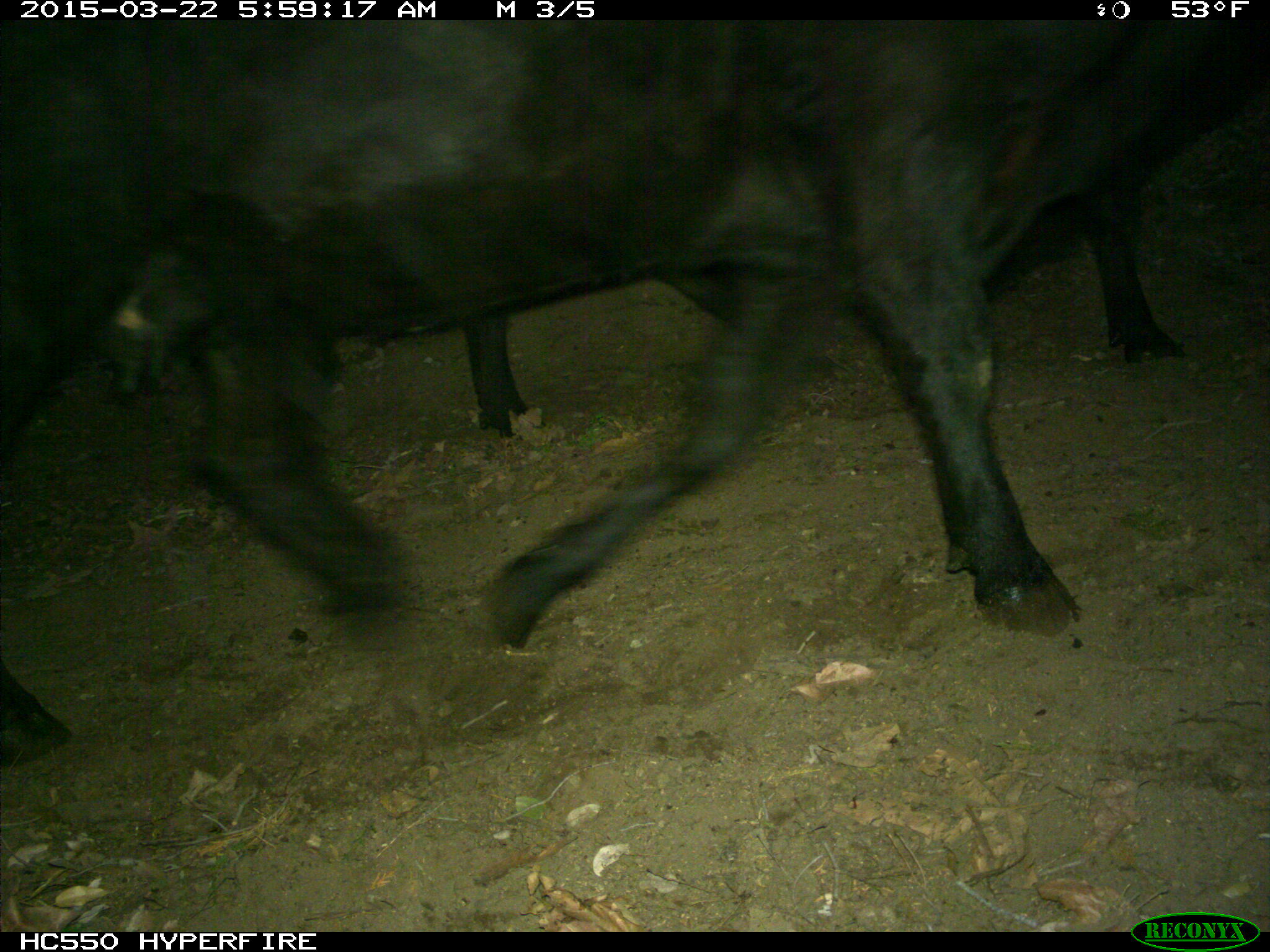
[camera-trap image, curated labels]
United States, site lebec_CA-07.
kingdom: Animalia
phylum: Chordata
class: Mammalia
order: Artiodactyla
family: Bovidae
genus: Bos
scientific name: Bos taurus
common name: domestic cow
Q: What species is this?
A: Bos taurus (domestic cow).